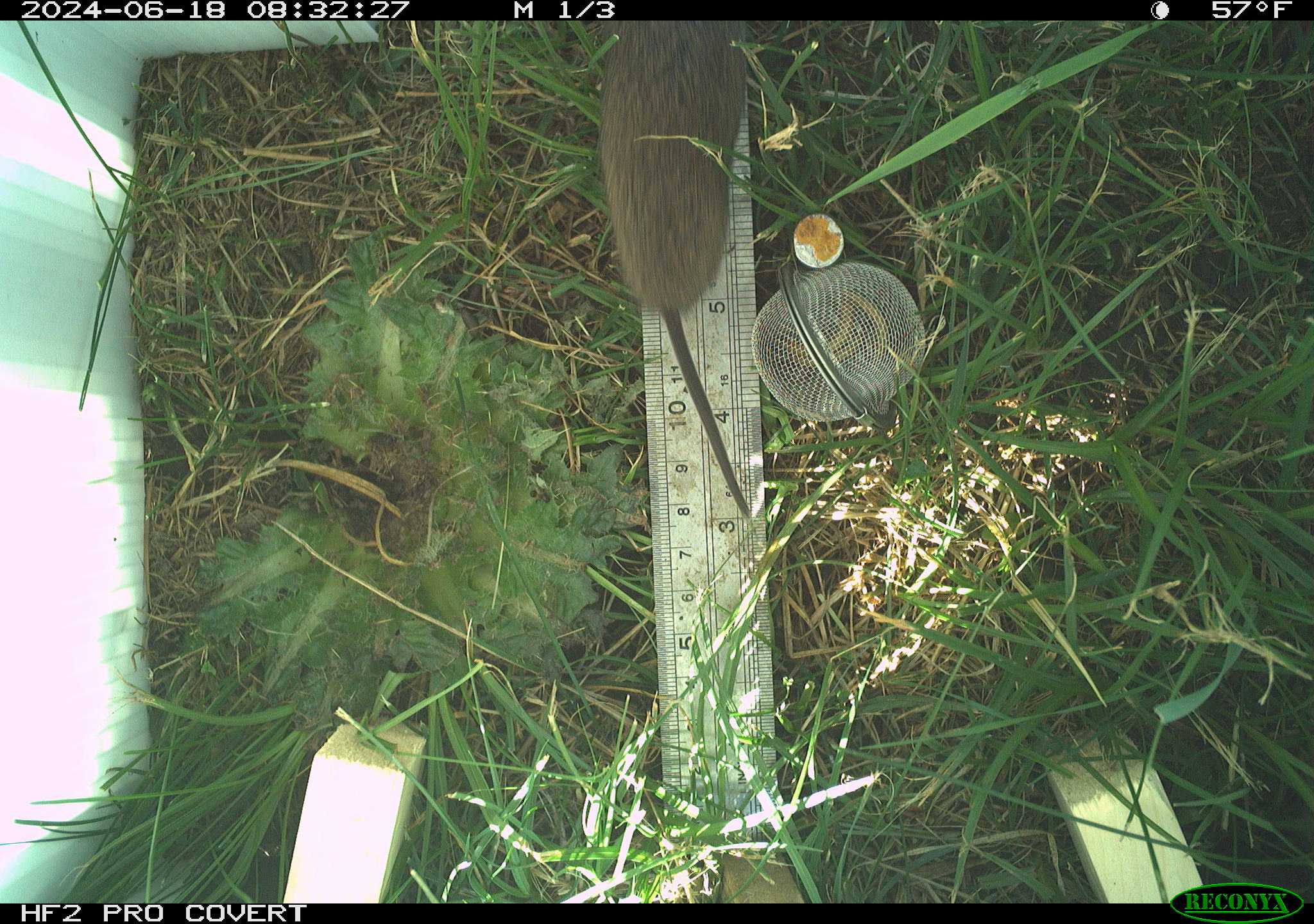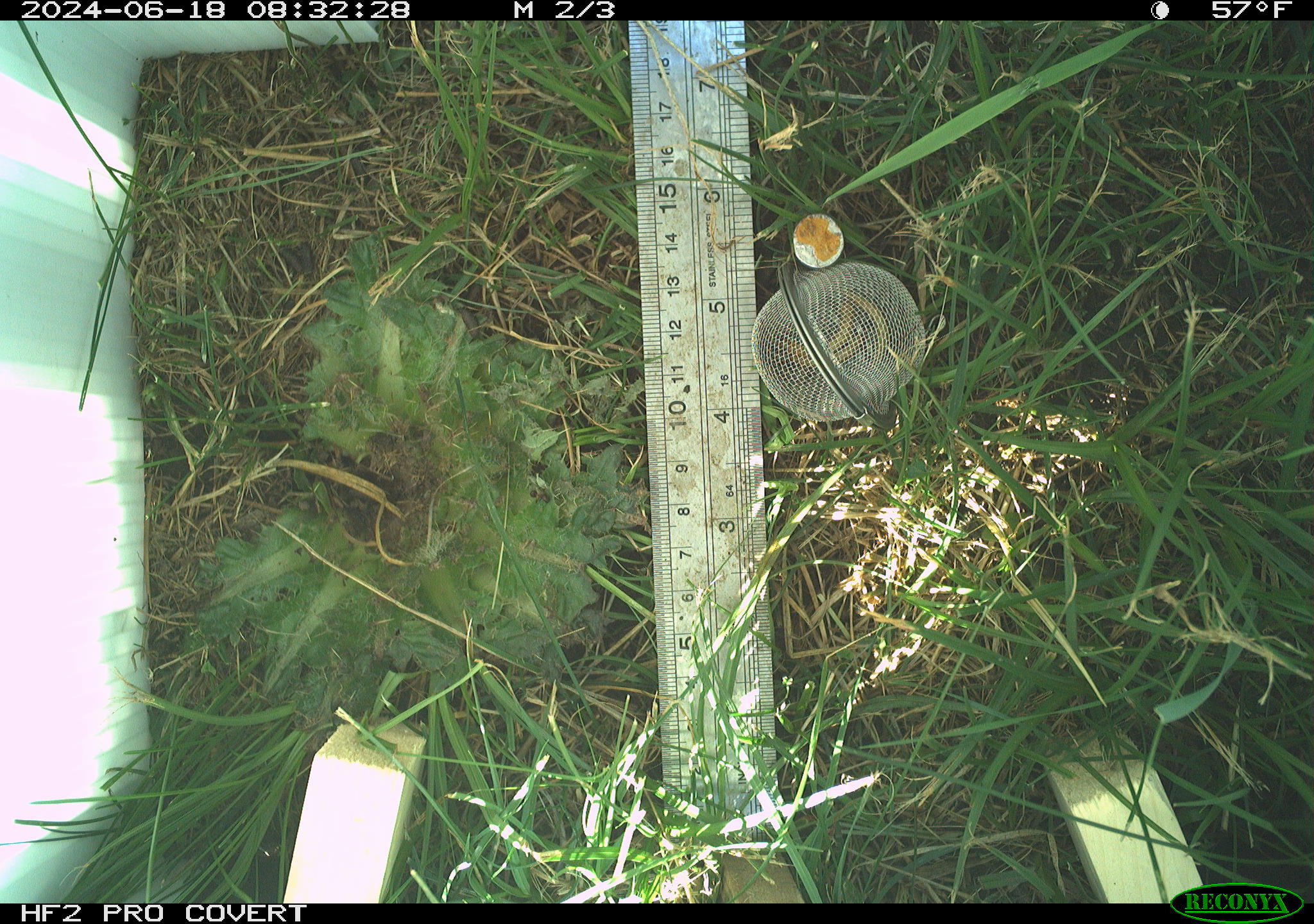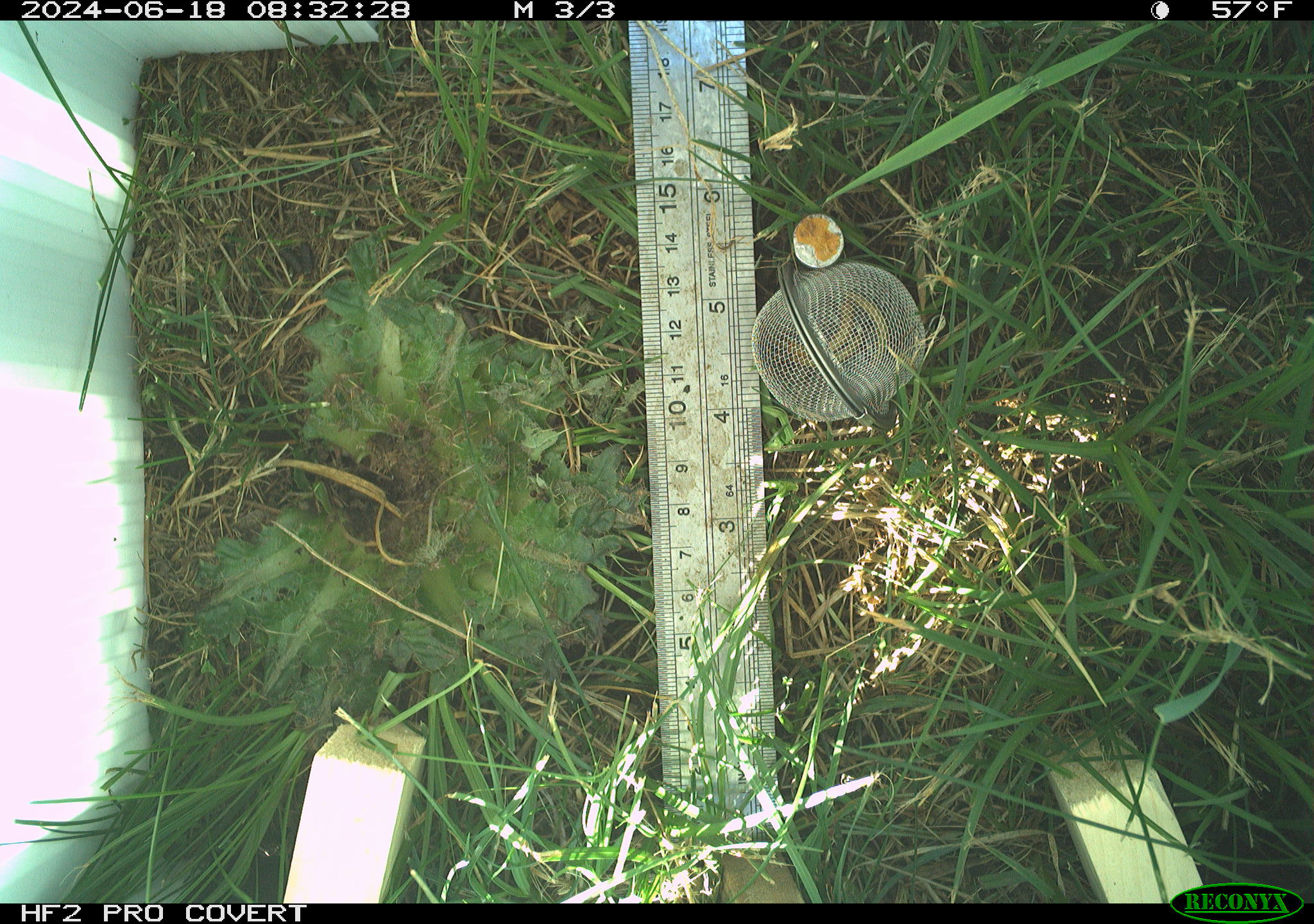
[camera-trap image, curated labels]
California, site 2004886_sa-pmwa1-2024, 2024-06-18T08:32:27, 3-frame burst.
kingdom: Animalia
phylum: Chordata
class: Mammalia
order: Rodentia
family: Cricetidae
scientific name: Arvicolinae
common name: voles, lemmings, and muskrats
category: arvicolinae subfamily